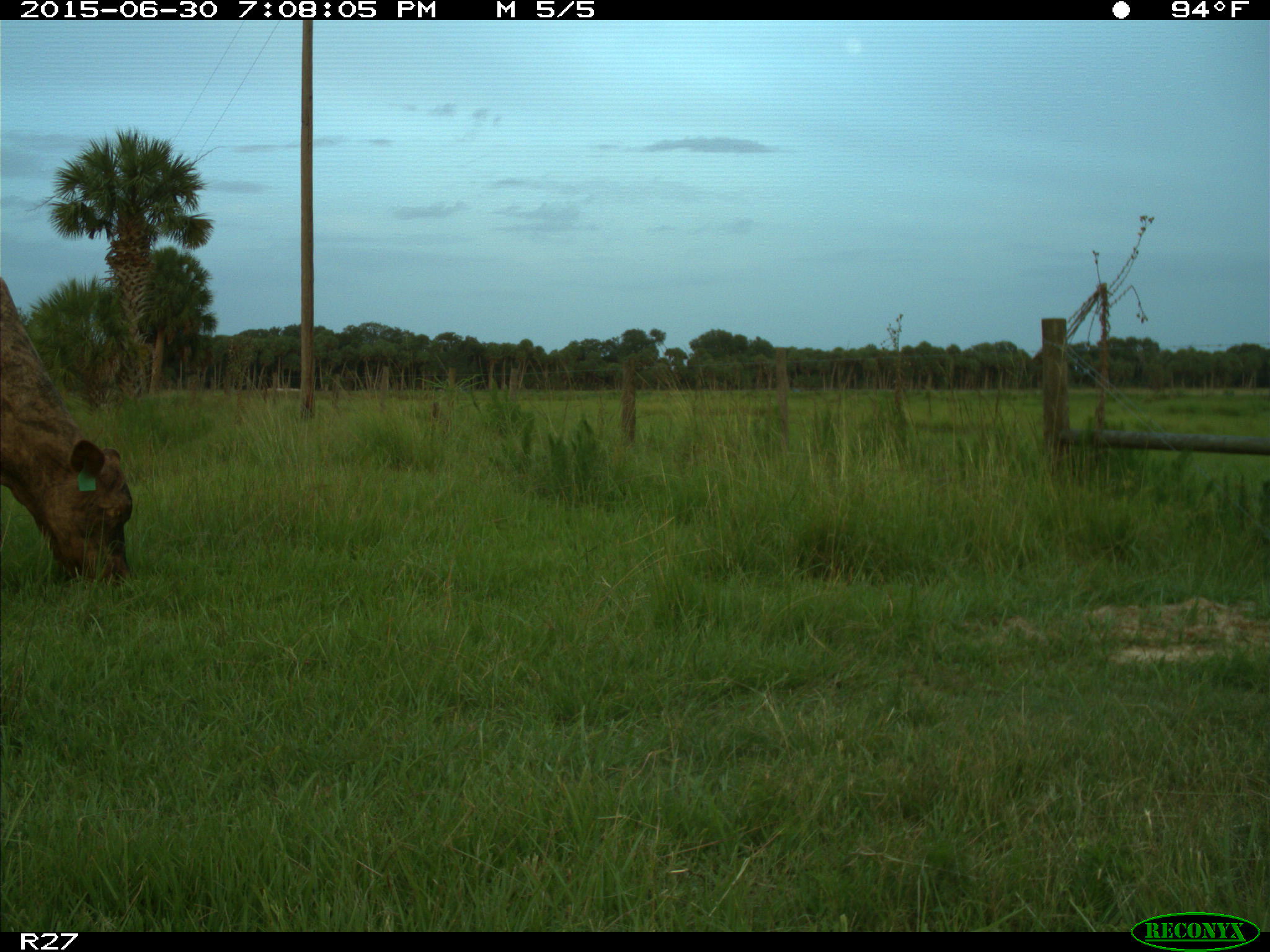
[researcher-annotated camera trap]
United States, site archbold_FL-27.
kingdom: Animalia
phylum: Chordata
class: Mammalia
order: Artiodactyla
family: Bovidae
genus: Bos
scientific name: Bos taurus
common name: domestic cow